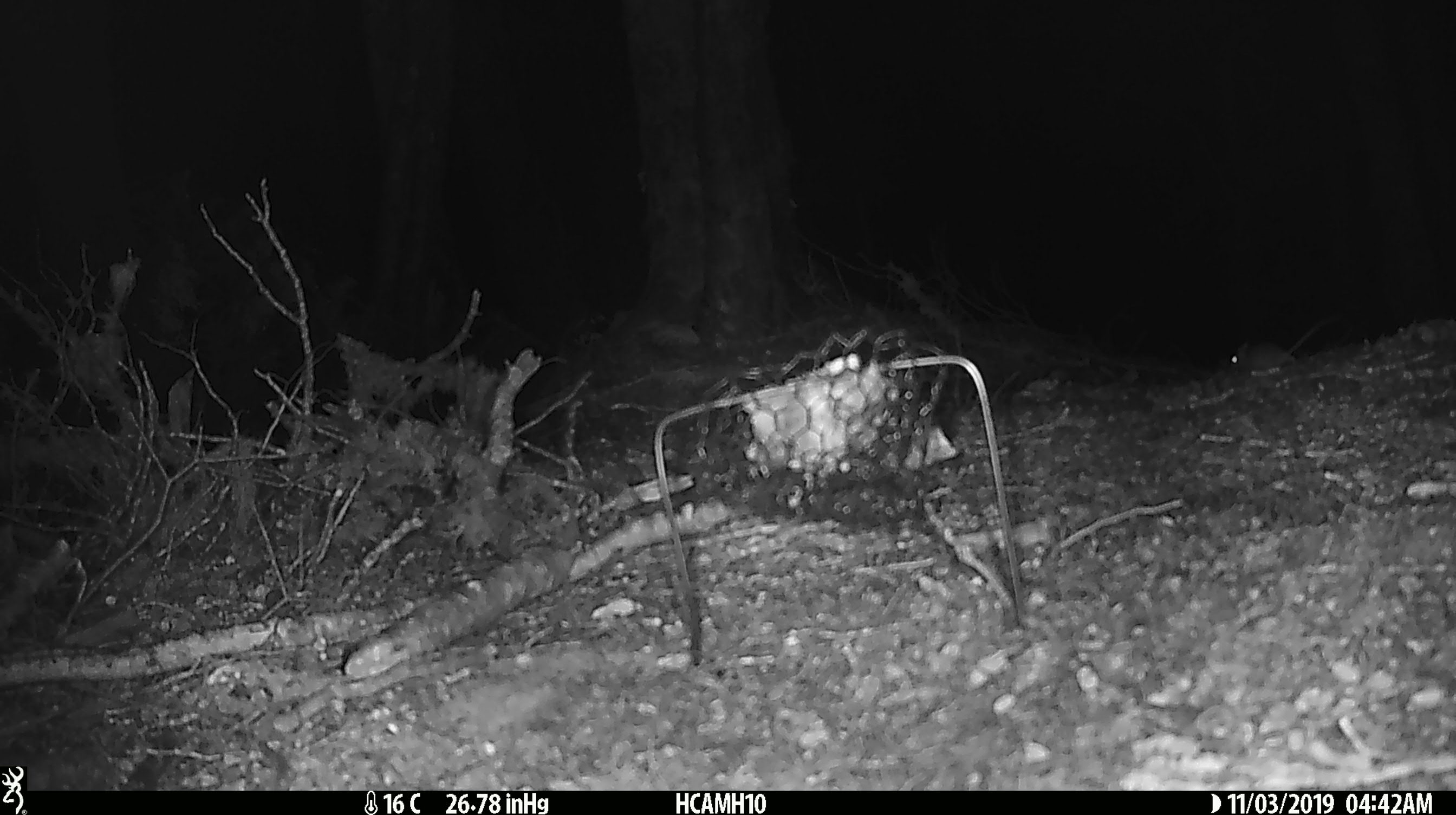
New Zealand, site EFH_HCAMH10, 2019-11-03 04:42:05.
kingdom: Animalia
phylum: Chordata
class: Mammalia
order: Rodentia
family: Muridae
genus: Mus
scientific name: Mus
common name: mouse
Mouse (Mus).